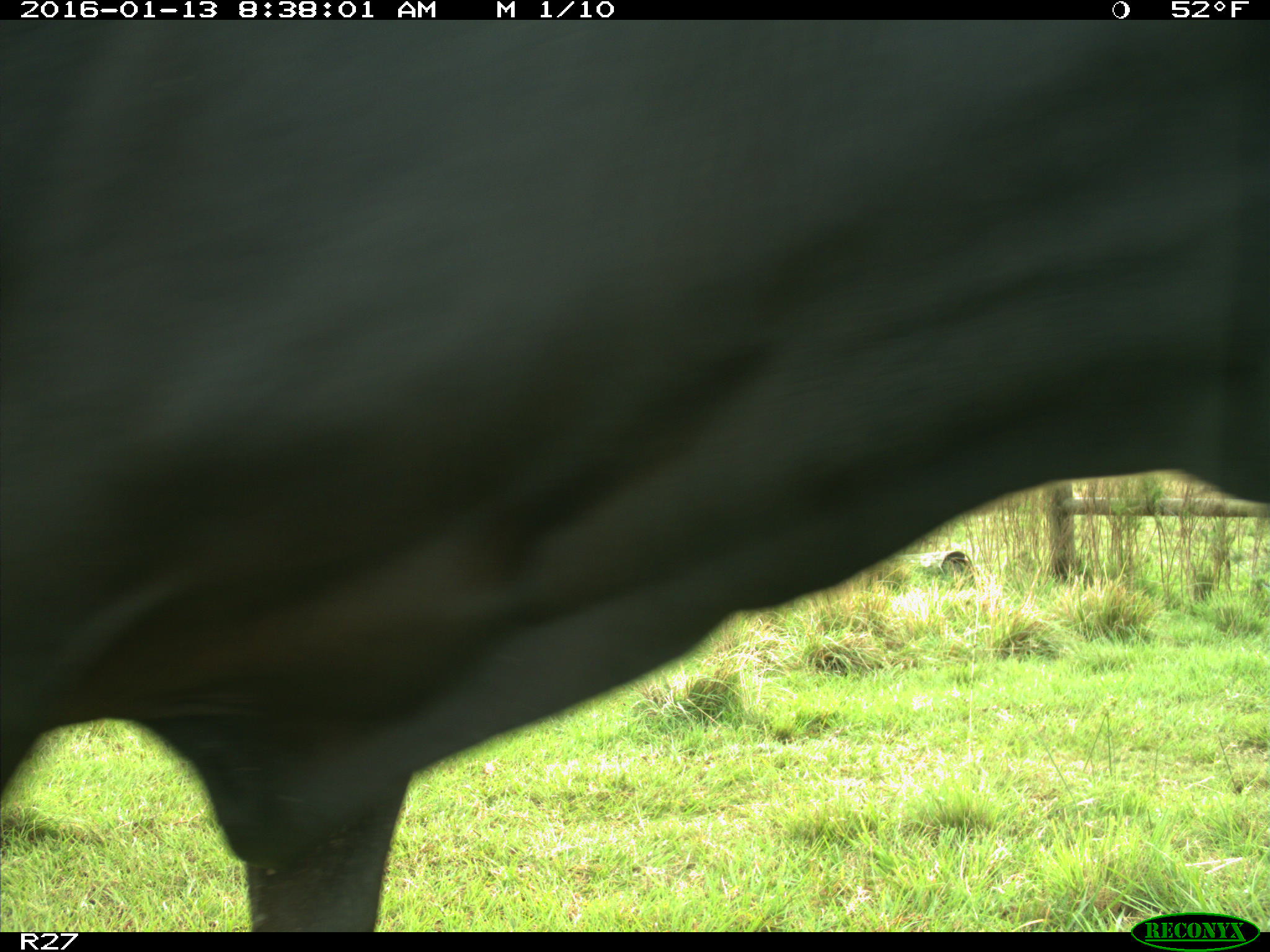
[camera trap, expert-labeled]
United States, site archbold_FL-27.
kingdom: Animalia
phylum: Chordata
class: Mammalia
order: Artiodactyla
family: Bovidae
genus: Bos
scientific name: Bos taurus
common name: domestic cow